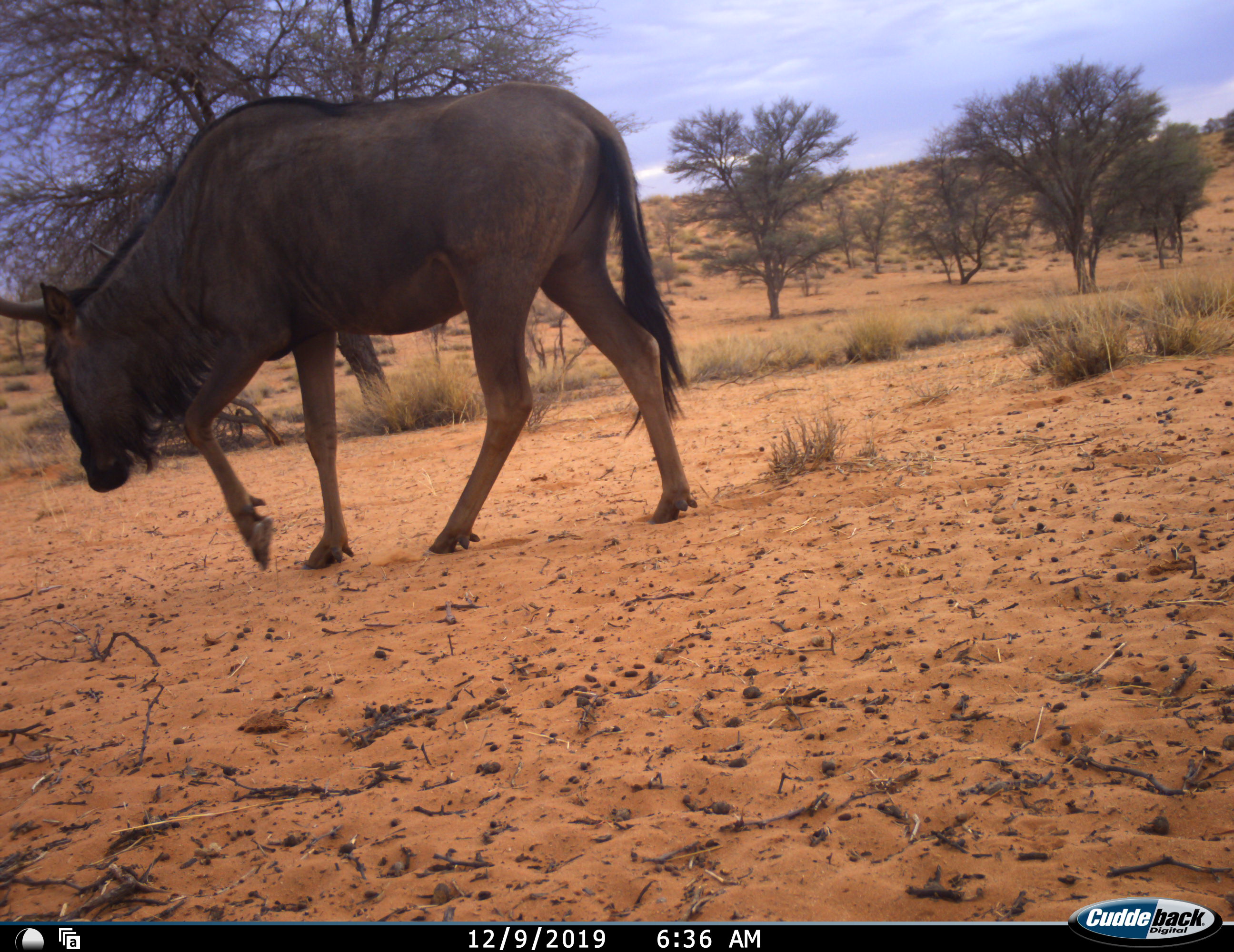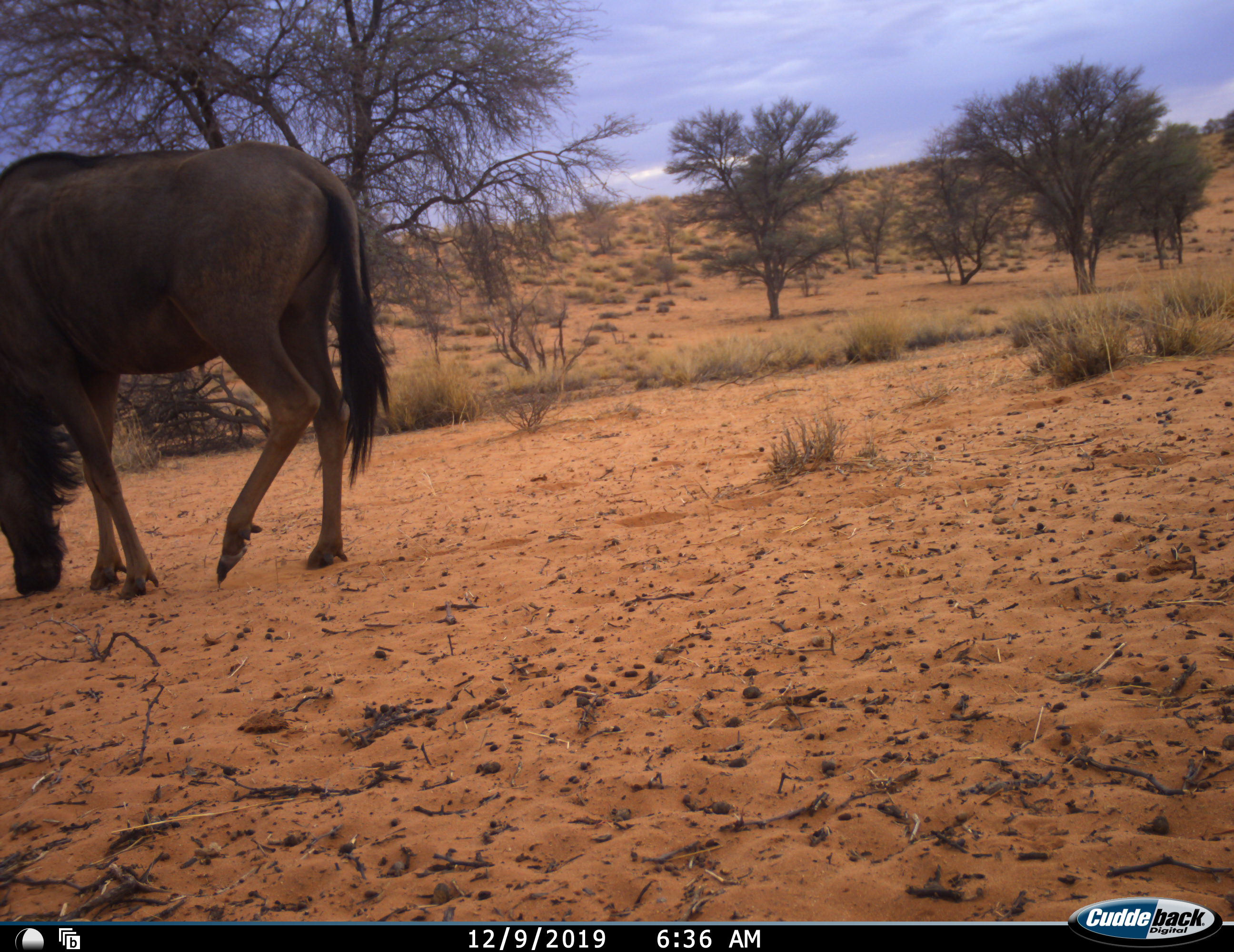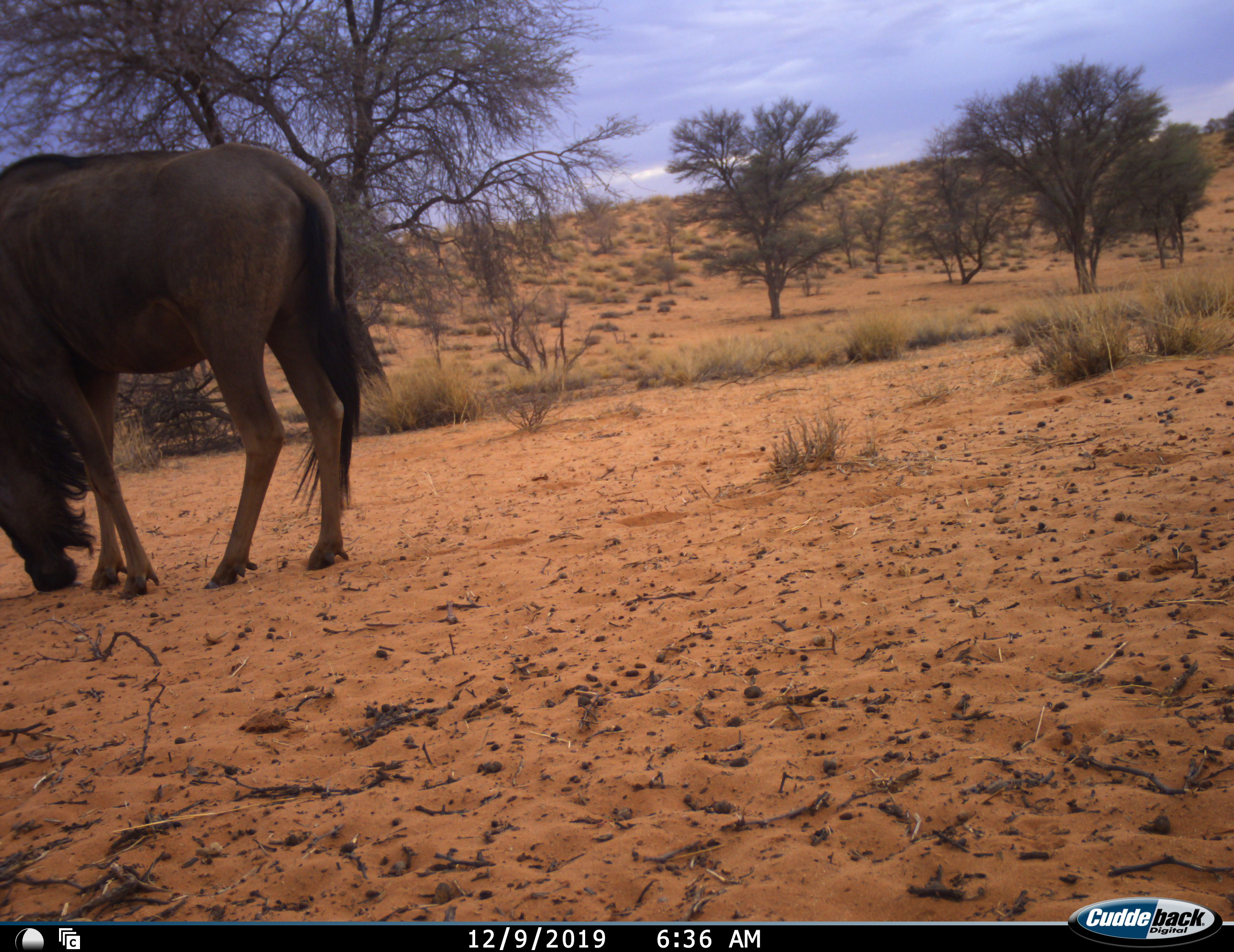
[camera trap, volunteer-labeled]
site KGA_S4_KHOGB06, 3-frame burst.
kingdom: Animalia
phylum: Chordata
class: Mammalia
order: Artiodactyla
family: Bovidae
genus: Connochaetes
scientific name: Connochaetes taurinus taurinus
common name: blue wildebeest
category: wildebeestblue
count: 1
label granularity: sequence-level